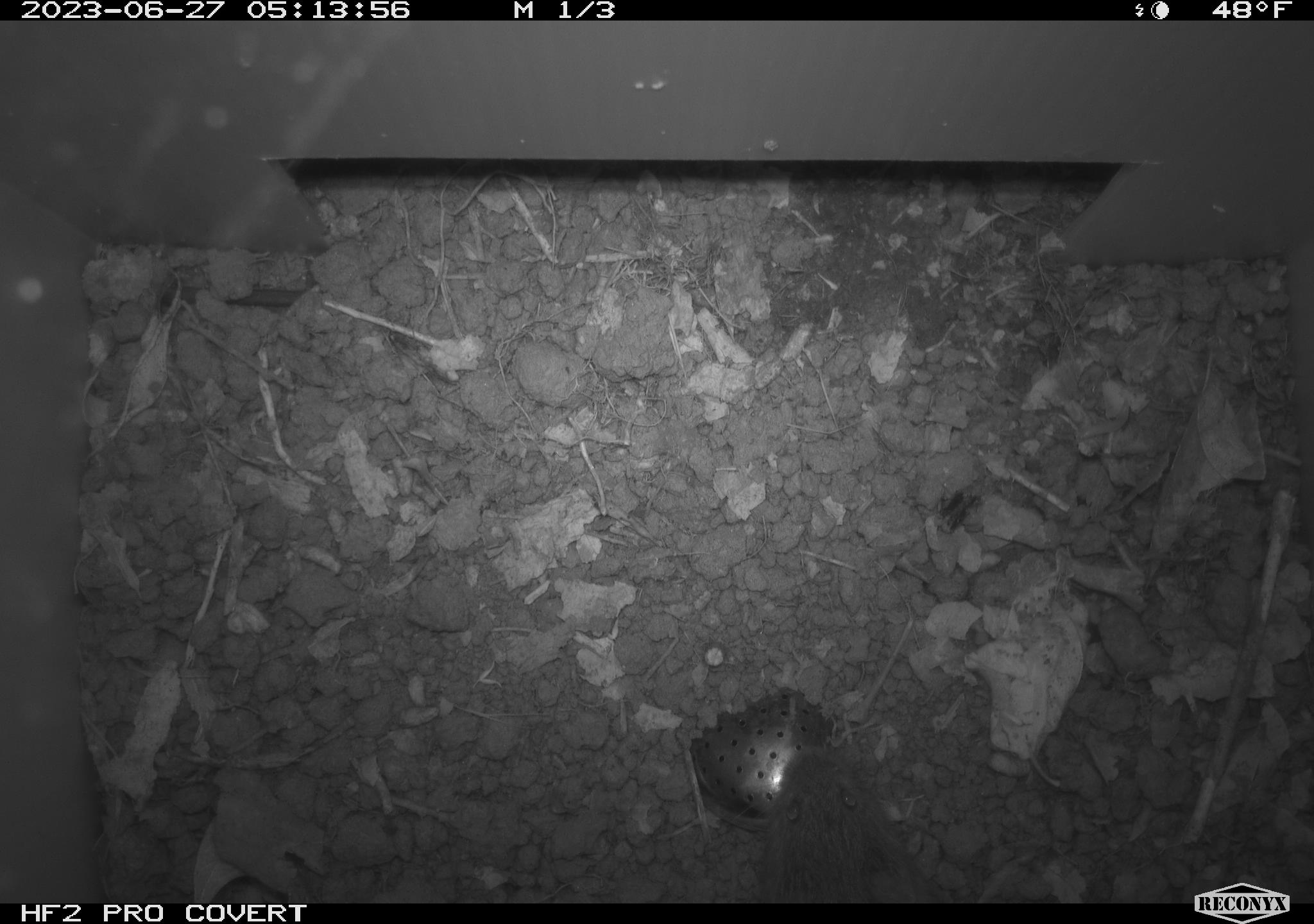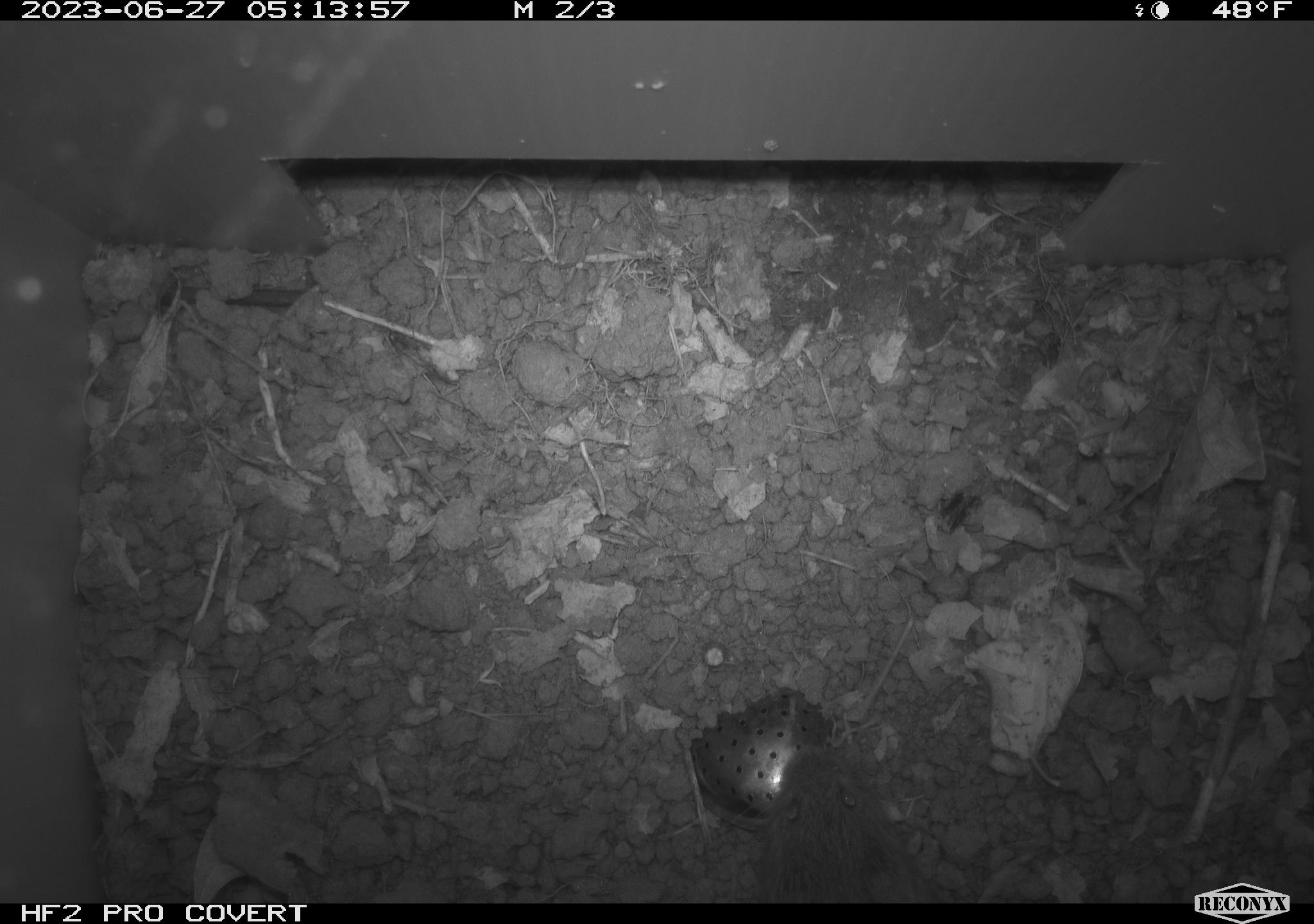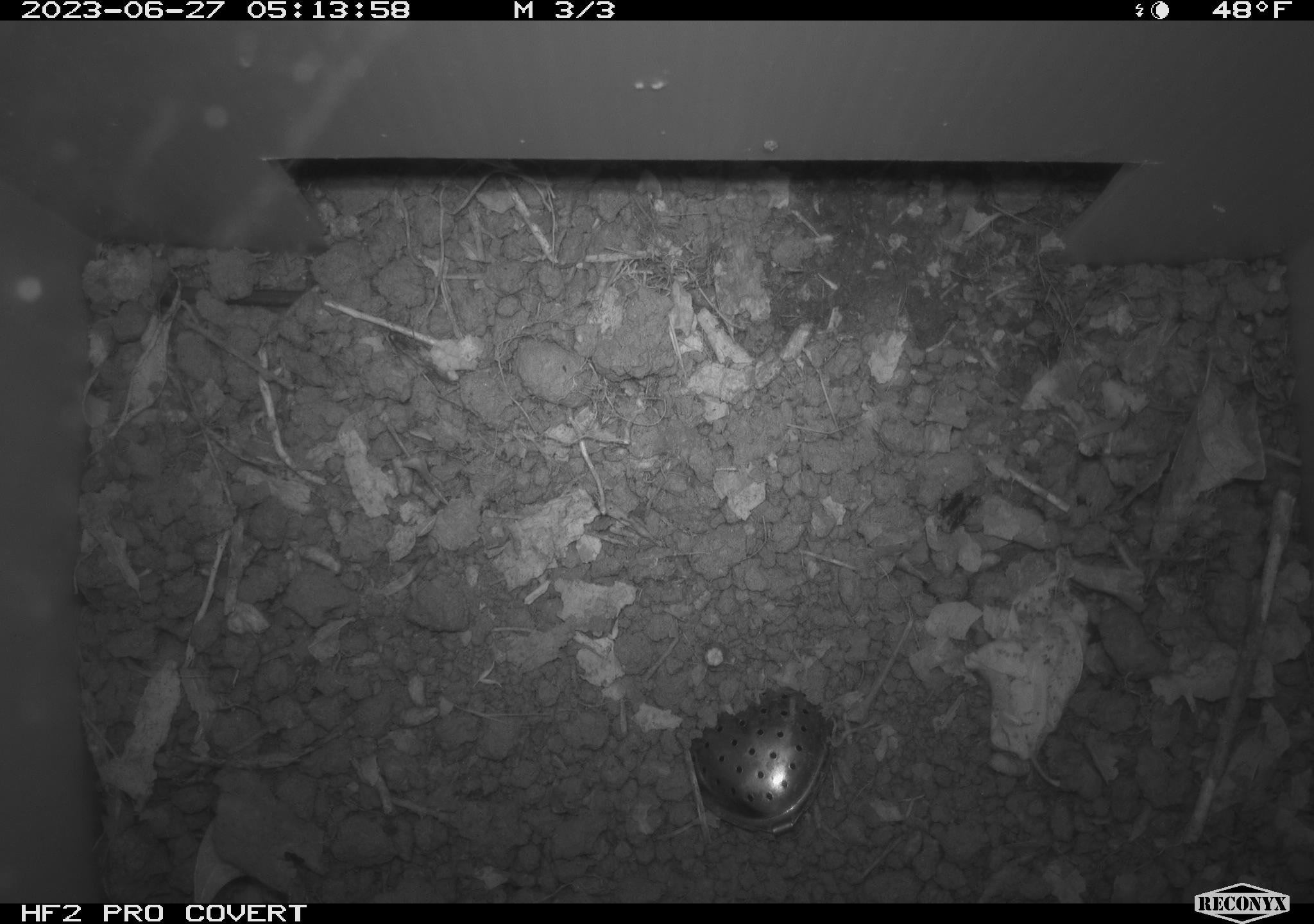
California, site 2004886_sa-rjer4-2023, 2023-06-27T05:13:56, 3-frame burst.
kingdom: Animalia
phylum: Chordata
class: Mammalia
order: Rodentia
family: Cricetidae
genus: Microtus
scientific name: Microtus californicus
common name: california vole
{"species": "california vole (Microtus californicus)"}